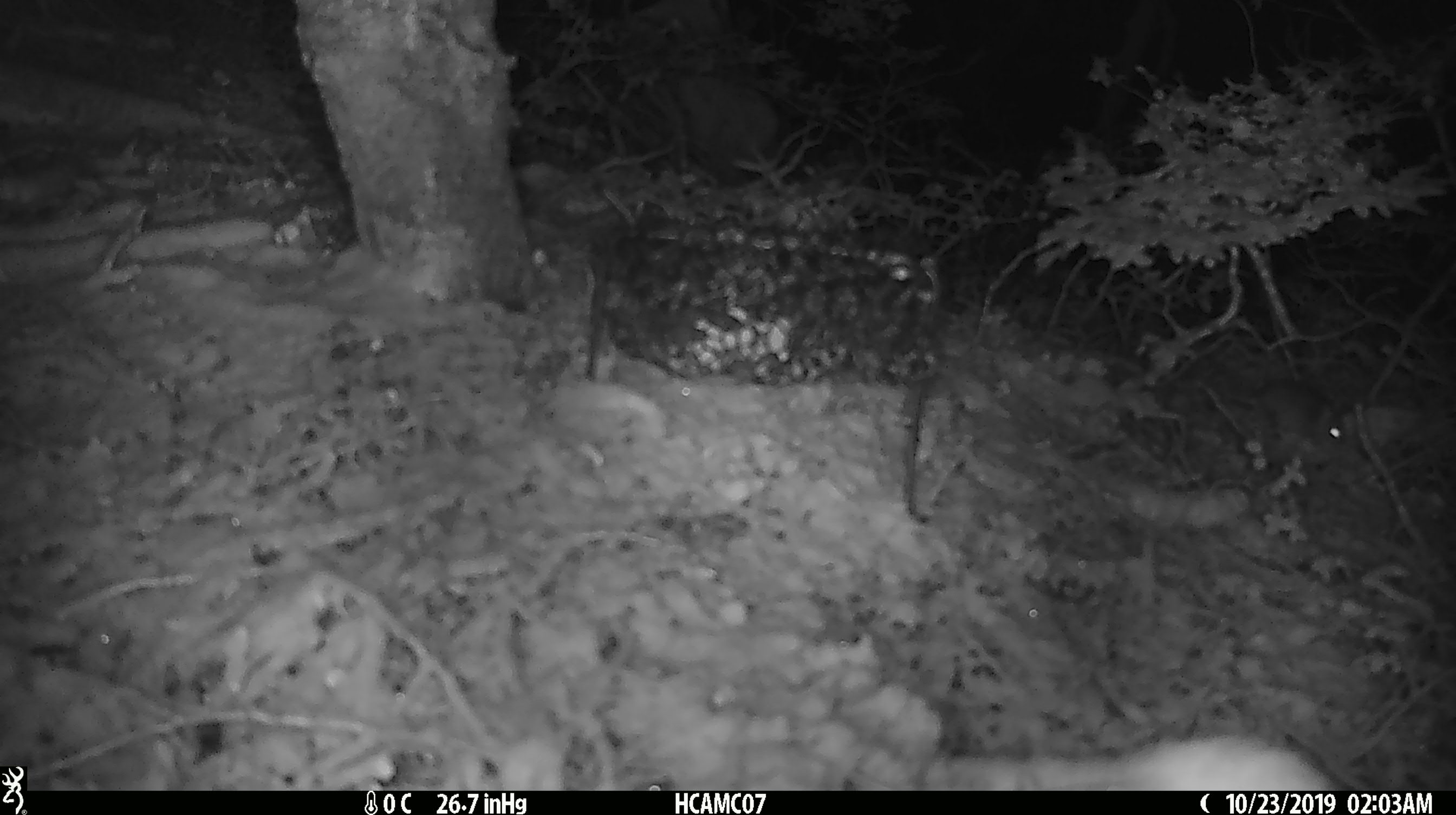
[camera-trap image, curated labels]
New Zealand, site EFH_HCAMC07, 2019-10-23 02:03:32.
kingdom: Animalia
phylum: Chordata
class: Mammalia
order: Rodentia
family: Muridae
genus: Mus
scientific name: Mus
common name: mouse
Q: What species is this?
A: Mouse (Mus).